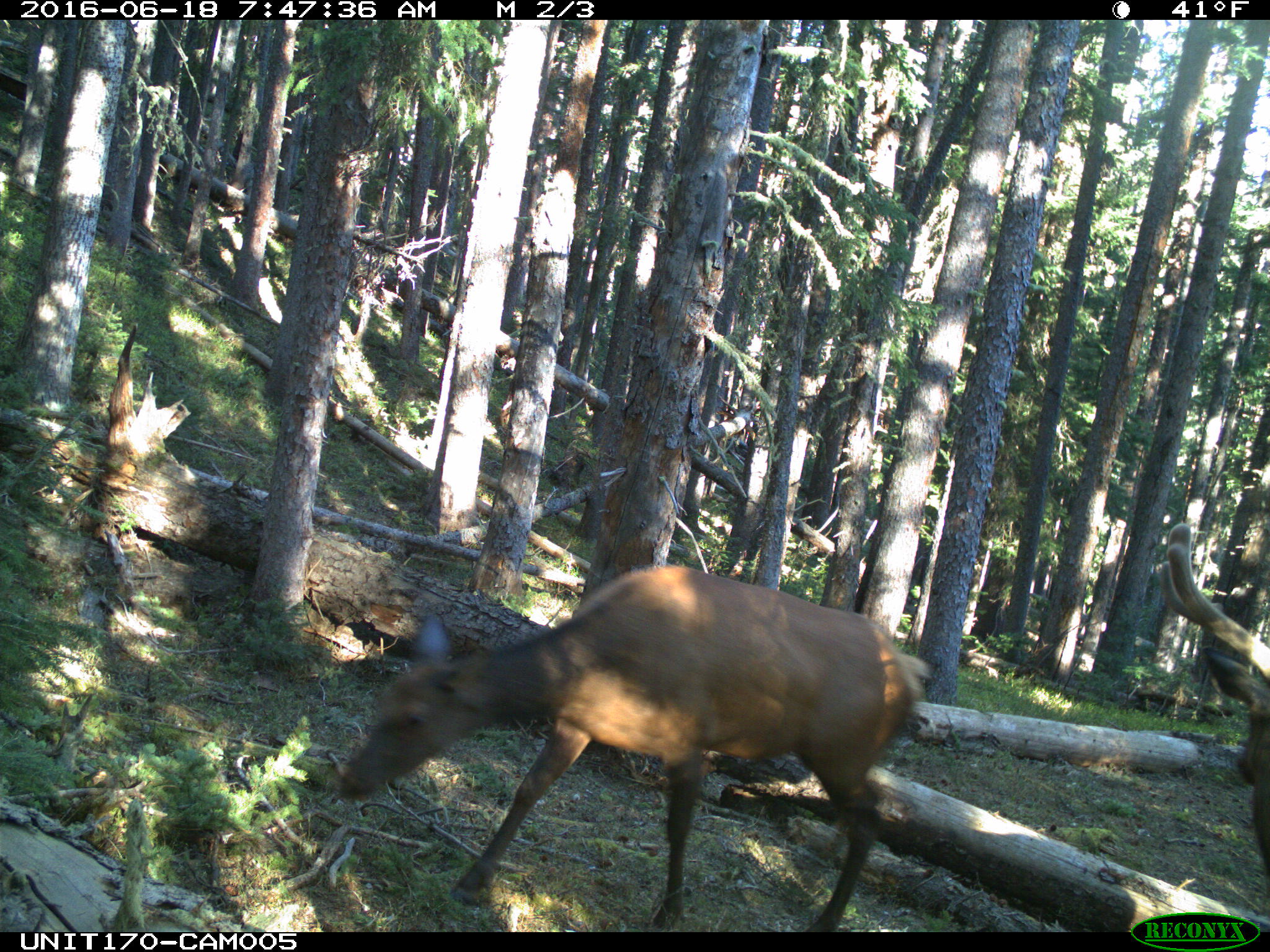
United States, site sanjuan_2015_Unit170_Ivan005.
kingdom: Animalia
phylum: Chordata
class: Mammalia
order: Artiodactyla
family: Cervidae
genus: Cervus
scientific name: Cervus elaphus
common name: red deer